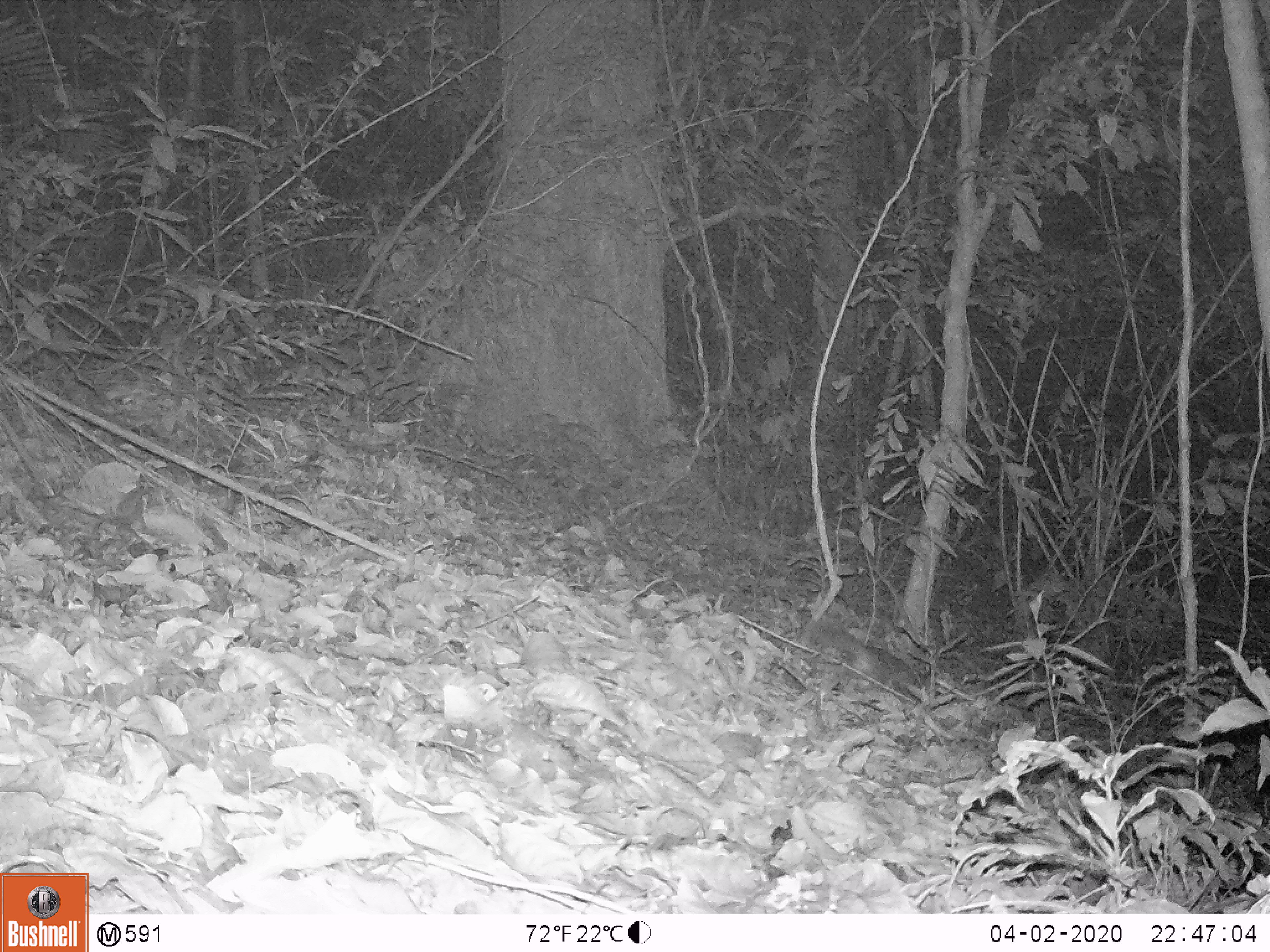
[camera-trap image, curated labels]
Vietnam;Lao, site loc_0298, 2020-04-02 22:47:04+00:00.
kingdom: Animalia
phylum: Chordata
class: Mammalia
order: Carnivora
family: Mustelidae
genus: Melogale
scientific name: Melogale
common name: ferret badger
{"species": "ferret badger (Melogale)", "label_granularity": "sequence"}